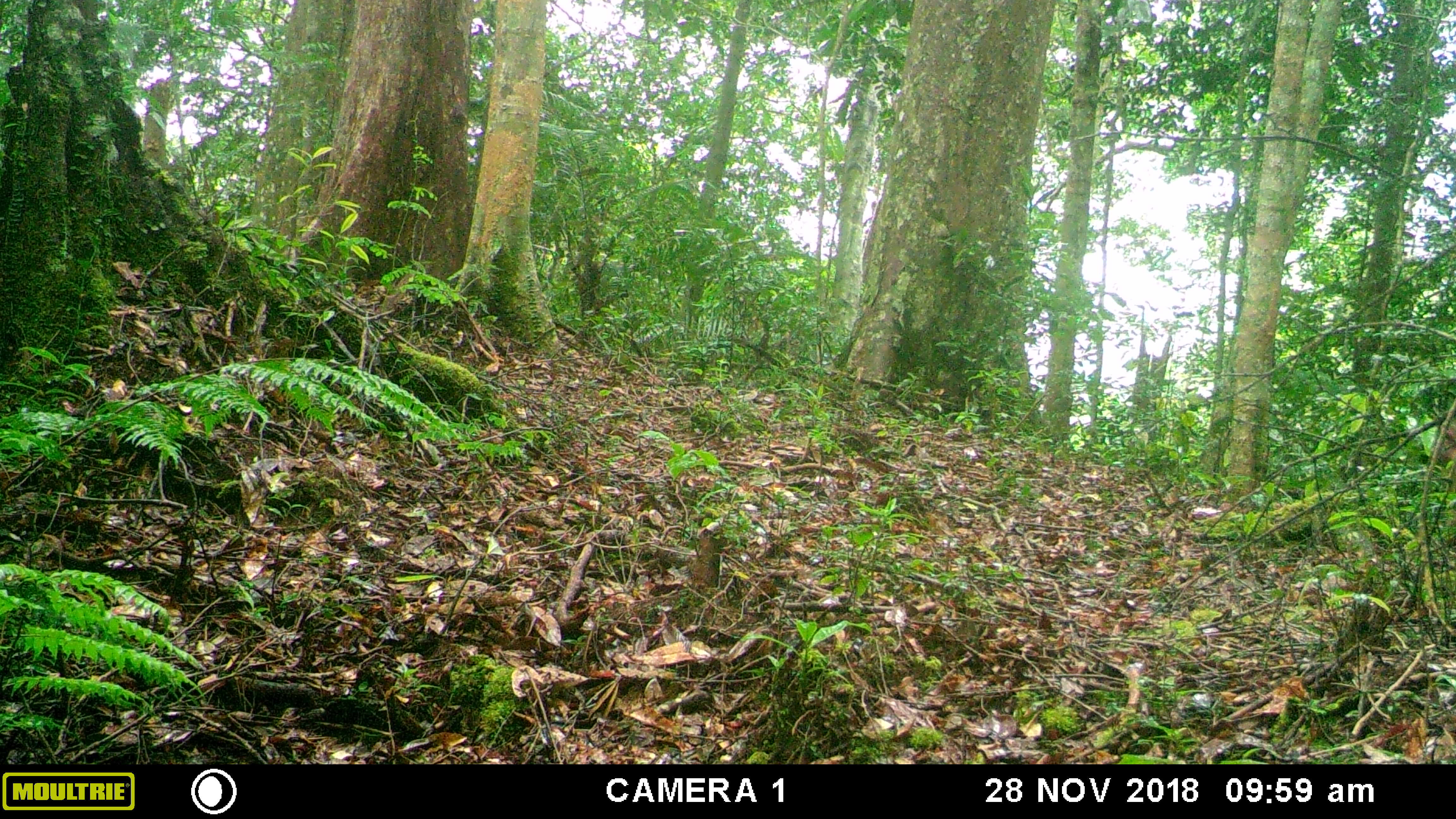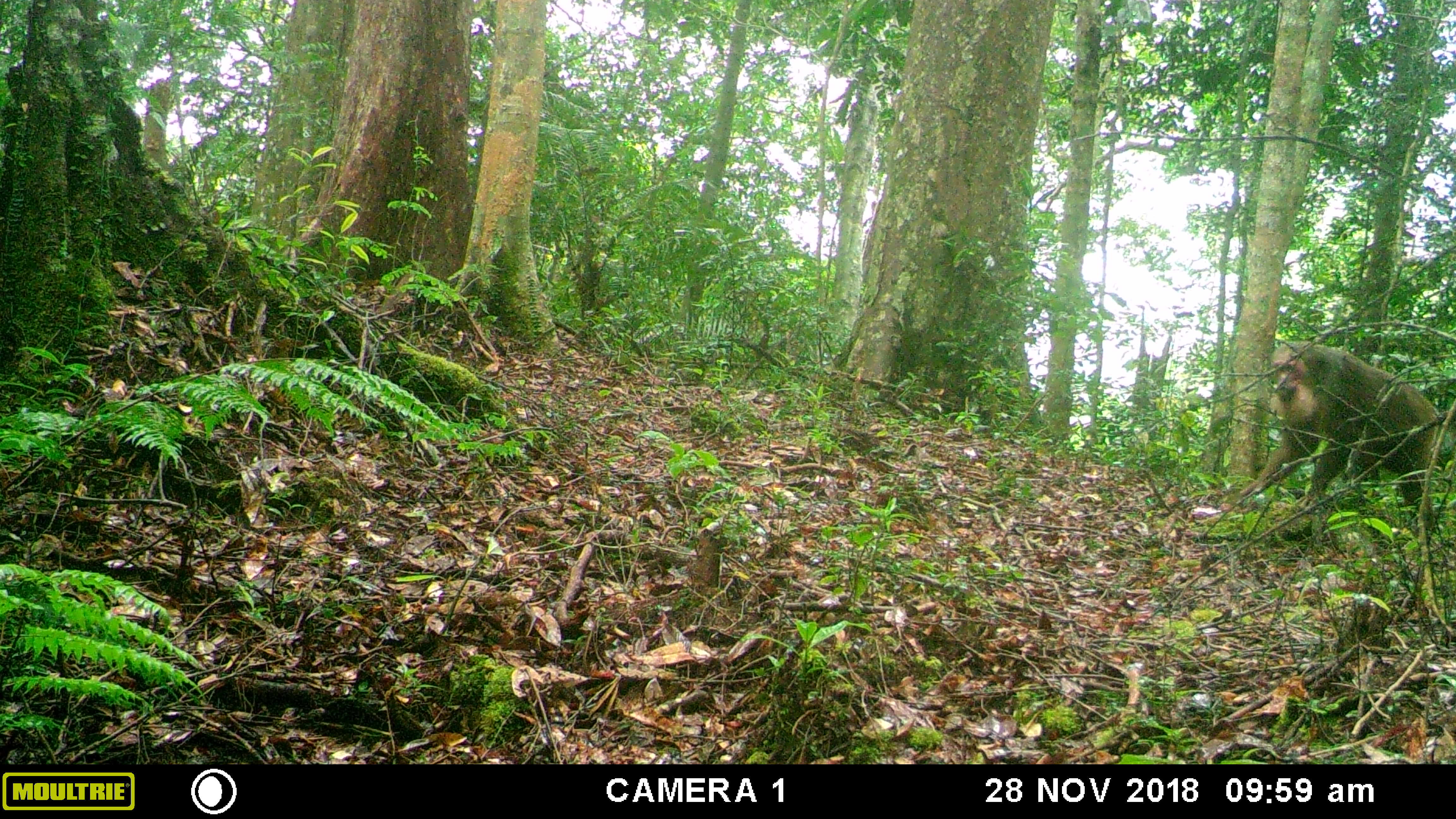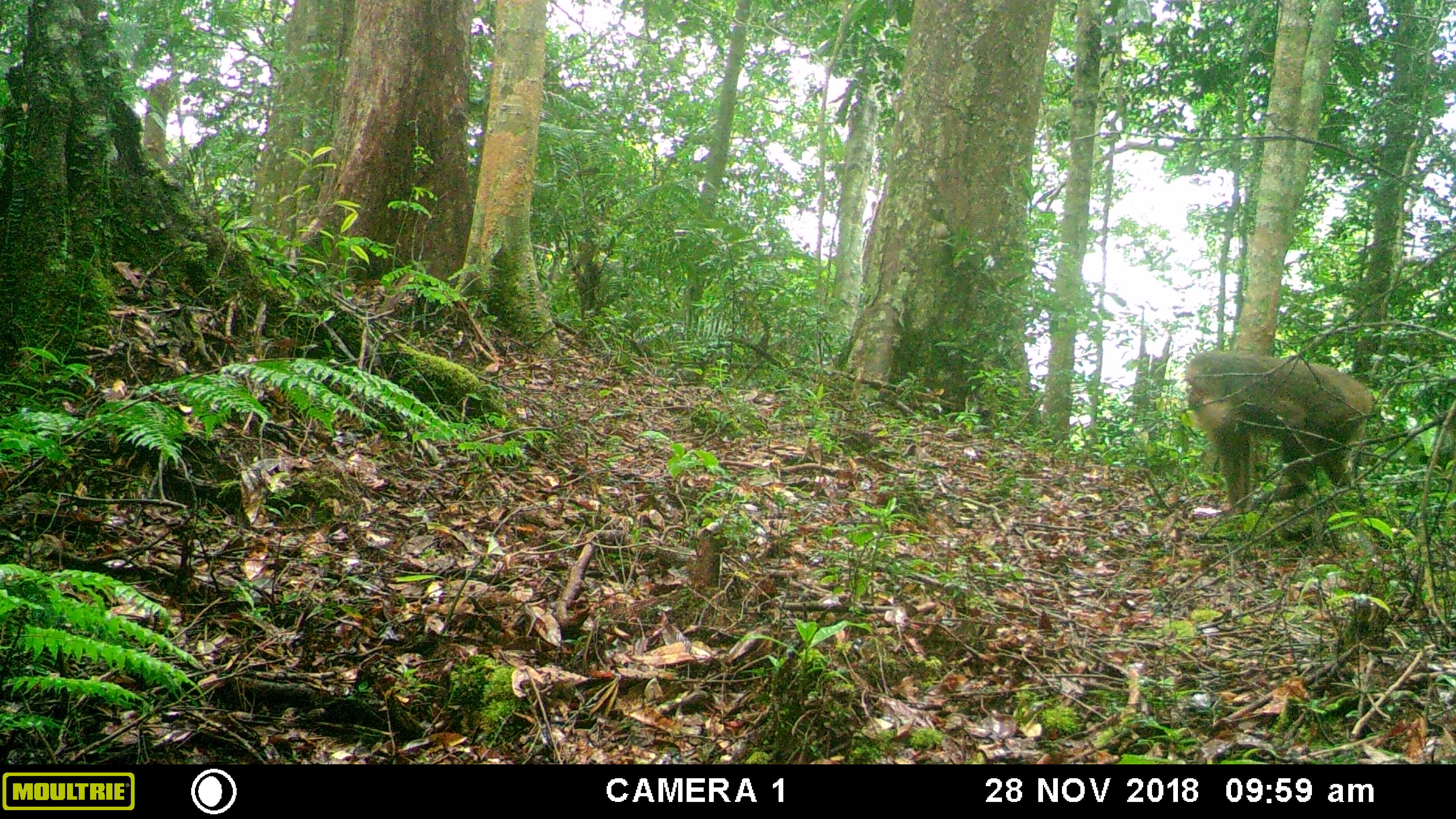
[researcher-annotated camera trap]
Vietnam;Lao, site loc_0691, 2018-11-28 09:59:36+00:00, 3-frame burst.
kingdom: Animalia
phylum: Chordata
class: Mammalia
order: Primates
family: Cercopithecidae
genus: Macaca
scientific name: Macaca arctoides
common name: stump-tailed macaque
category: stump tailed macaque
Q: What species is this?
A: Stump tailed macaque (stump-tailed macaque) (Macaca arctoides).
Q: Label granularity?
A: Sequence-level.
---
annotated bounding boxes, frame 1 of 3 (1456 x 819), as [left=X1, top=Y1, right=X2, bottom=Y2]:
stump tailed macaque: [left=1431, top=426, right=1456, bottom=461]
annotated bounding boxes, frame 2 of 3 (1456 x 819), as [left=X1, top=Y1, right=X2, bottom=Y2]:
stump tailed macaque: [left=1240, top=340, right=1443, bottom=535]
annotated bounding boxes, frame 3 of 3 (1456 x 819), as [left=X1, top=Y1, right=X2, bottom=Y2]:
stump tailed macaque: [left=1181, top=352, right=1375, bottom=514]